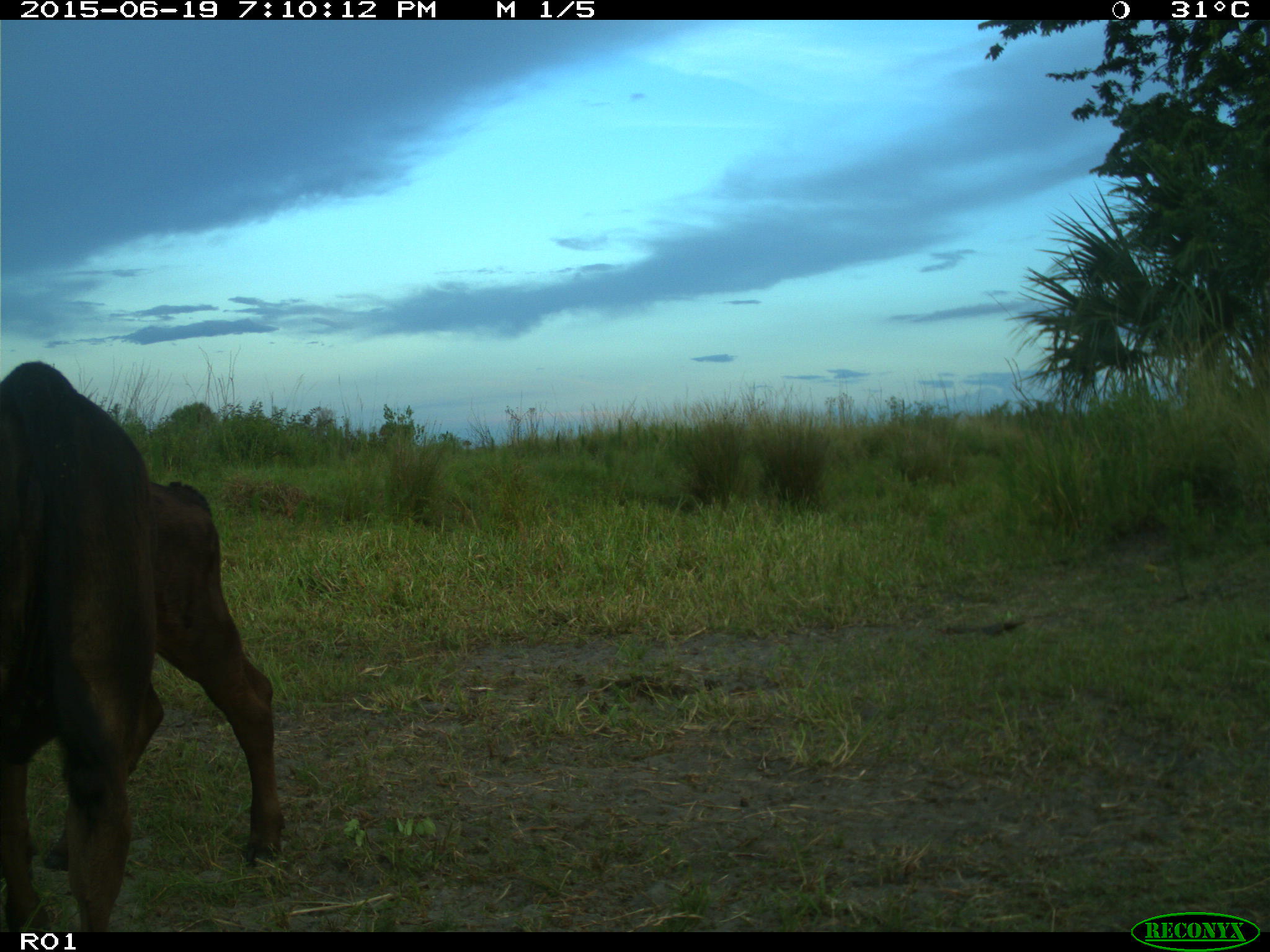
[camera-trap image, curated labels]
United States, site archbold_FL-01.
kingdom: Animalia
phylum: Chordata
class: Mammalia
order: Artiodactyla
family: Bovidae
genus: Bos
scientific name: Bos taurus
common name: domestic cow